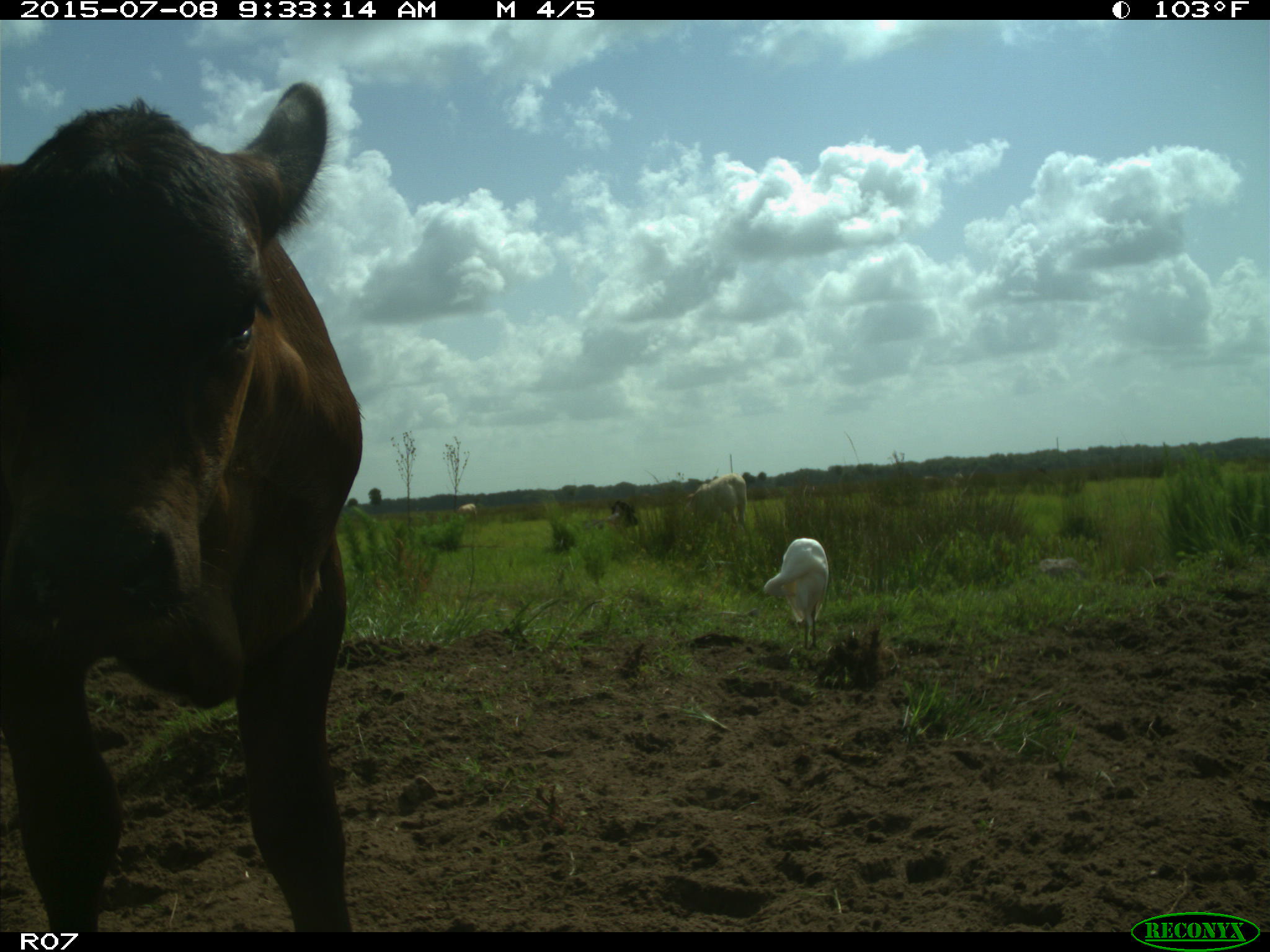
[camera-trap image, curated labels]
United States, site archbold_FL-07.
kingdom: Animalia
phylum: Chordata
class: Mammalia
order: Artiodactyla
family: Bovidae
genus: Bos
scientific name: Bos taurus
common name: domestic cow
Bos taurus (domestic cow).